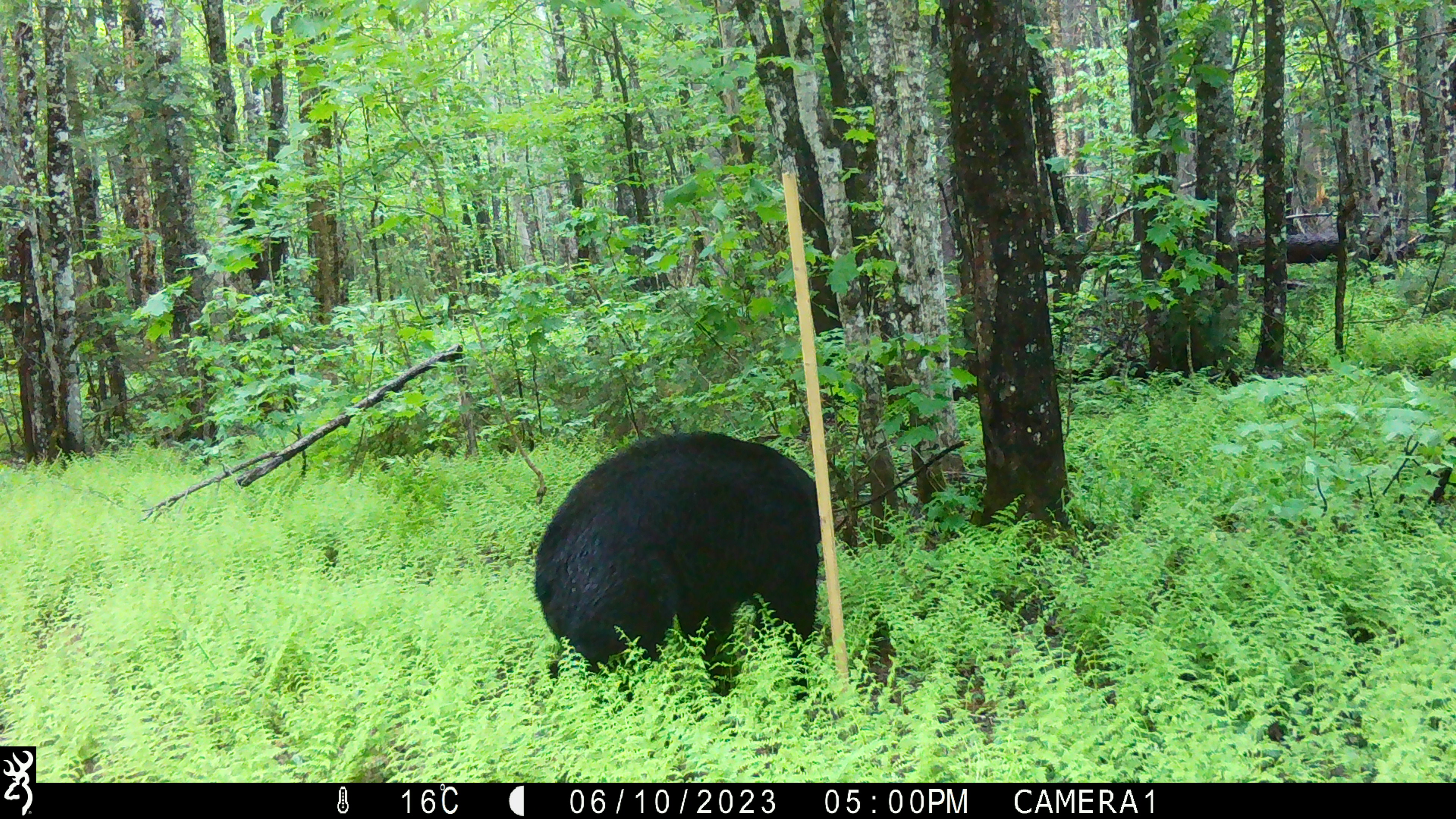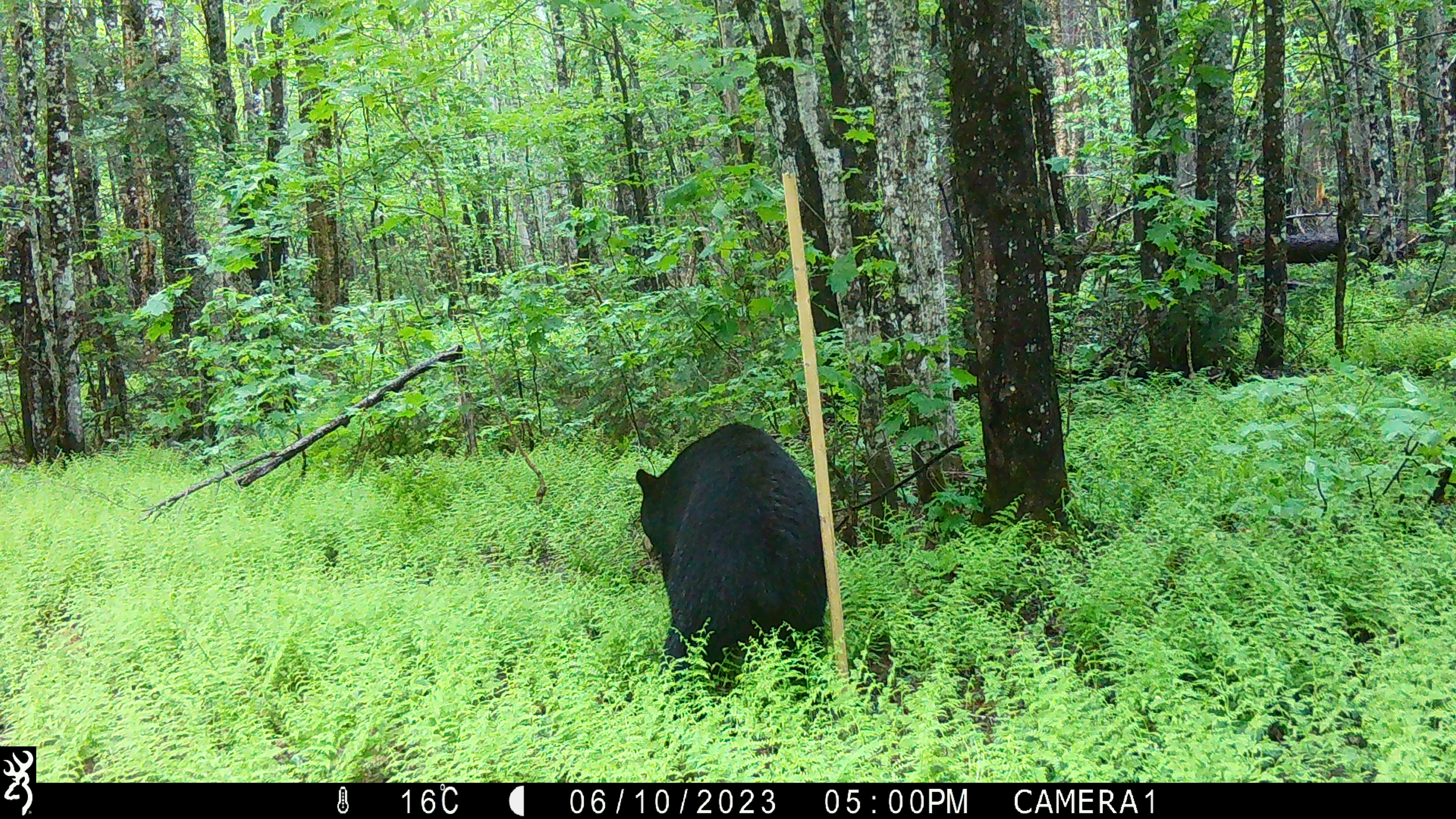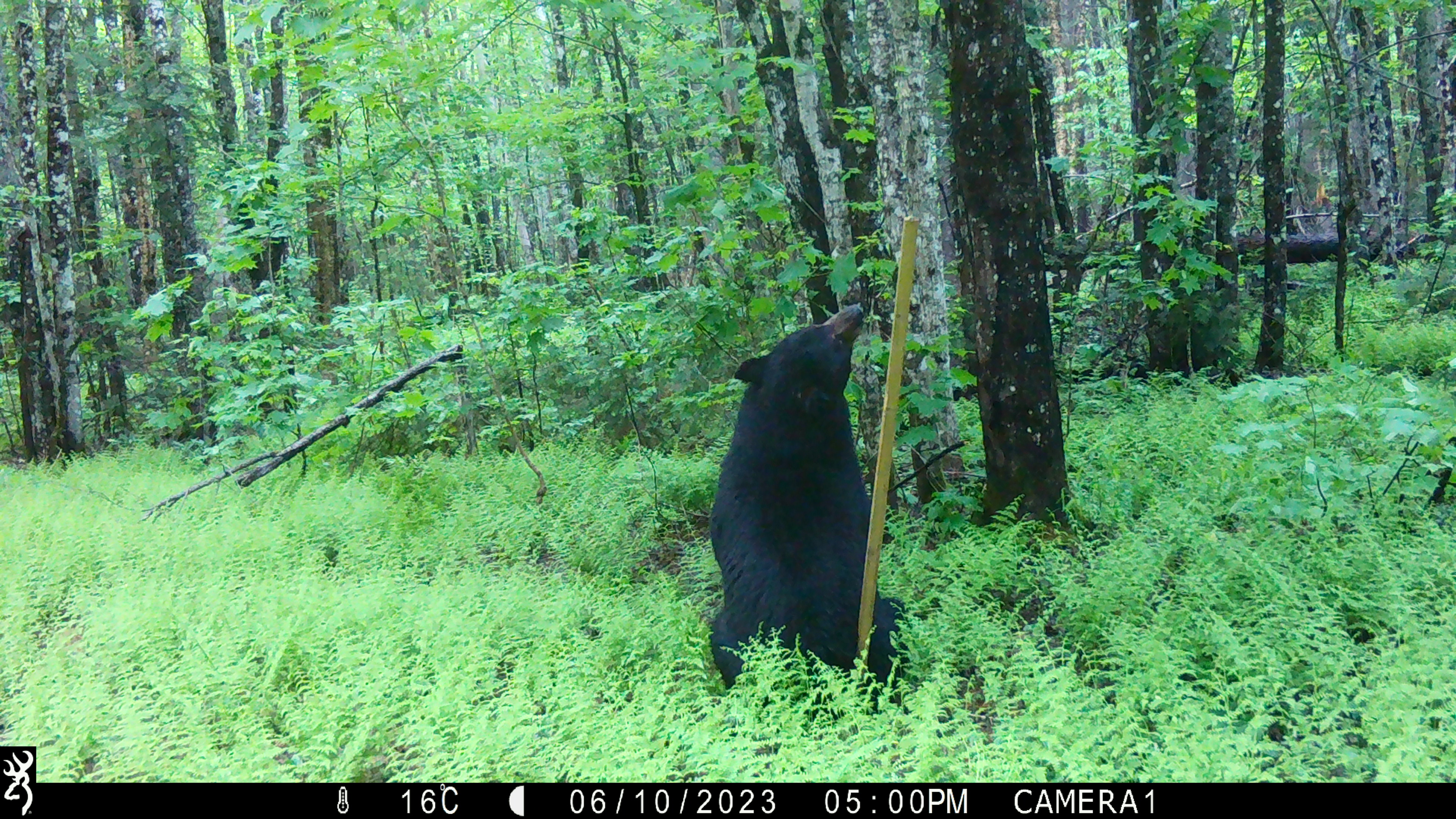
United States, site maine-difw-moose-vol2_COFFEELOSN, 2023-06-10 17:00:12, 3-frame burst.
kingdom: Animalia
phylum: Chordata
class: Mammalia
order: Carnivora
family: Ursidae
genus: Ursus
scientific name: Ursus americanus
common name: black bear